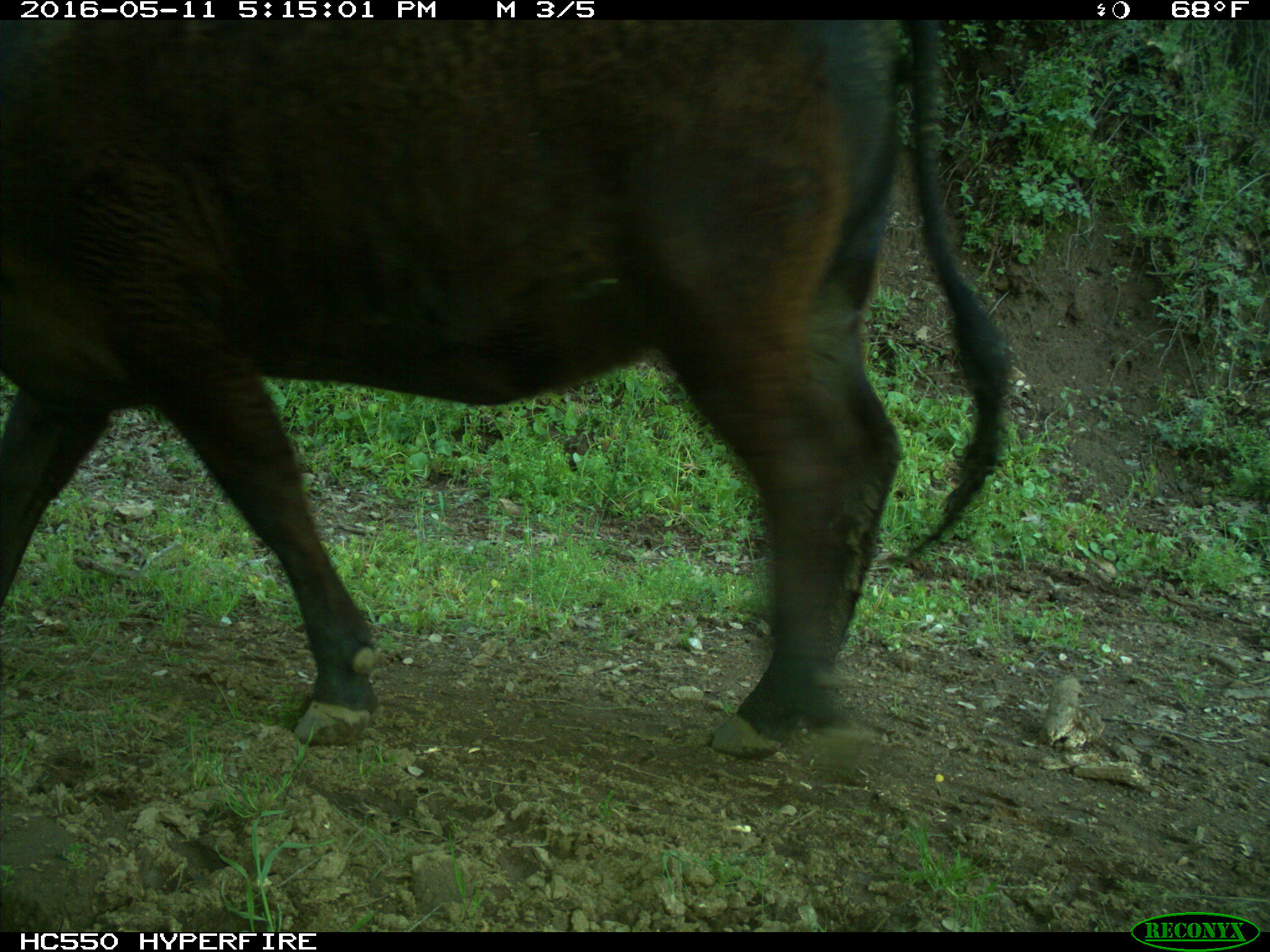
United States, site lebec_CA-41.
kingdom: Animalia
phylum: Chordata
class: Mammalia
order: Artiodactyla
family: Bovidae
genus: Bos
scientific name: Bos taurus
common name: domestic cow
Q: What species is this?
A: Bos taurus (domestic cow).